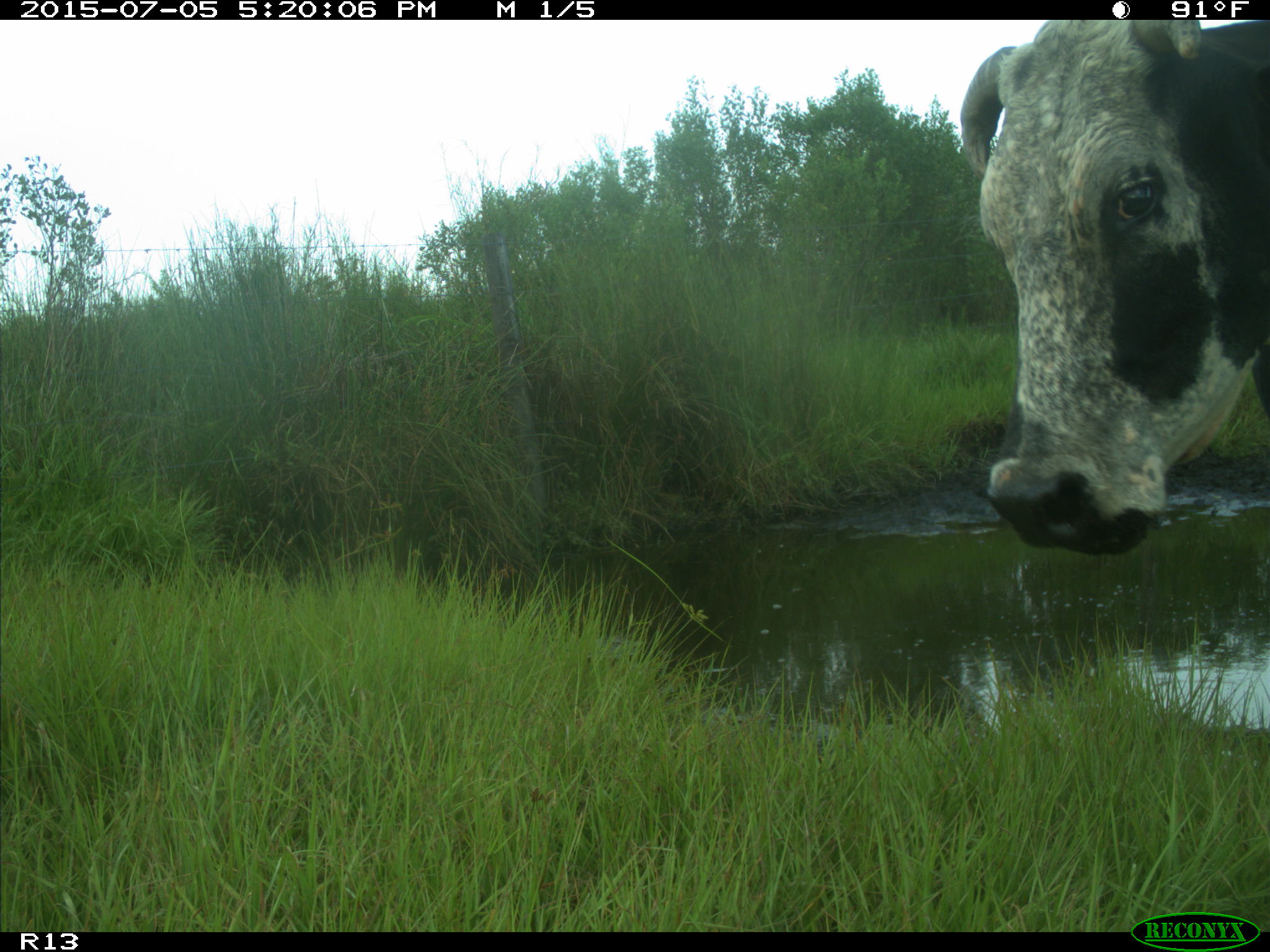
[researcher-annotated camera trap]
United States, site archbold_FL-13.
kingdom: Animalia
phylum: Chordata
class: Mammalia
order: Artiodactyla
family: Bovidae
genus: Bos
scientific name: Bos taurus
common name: domestic cow